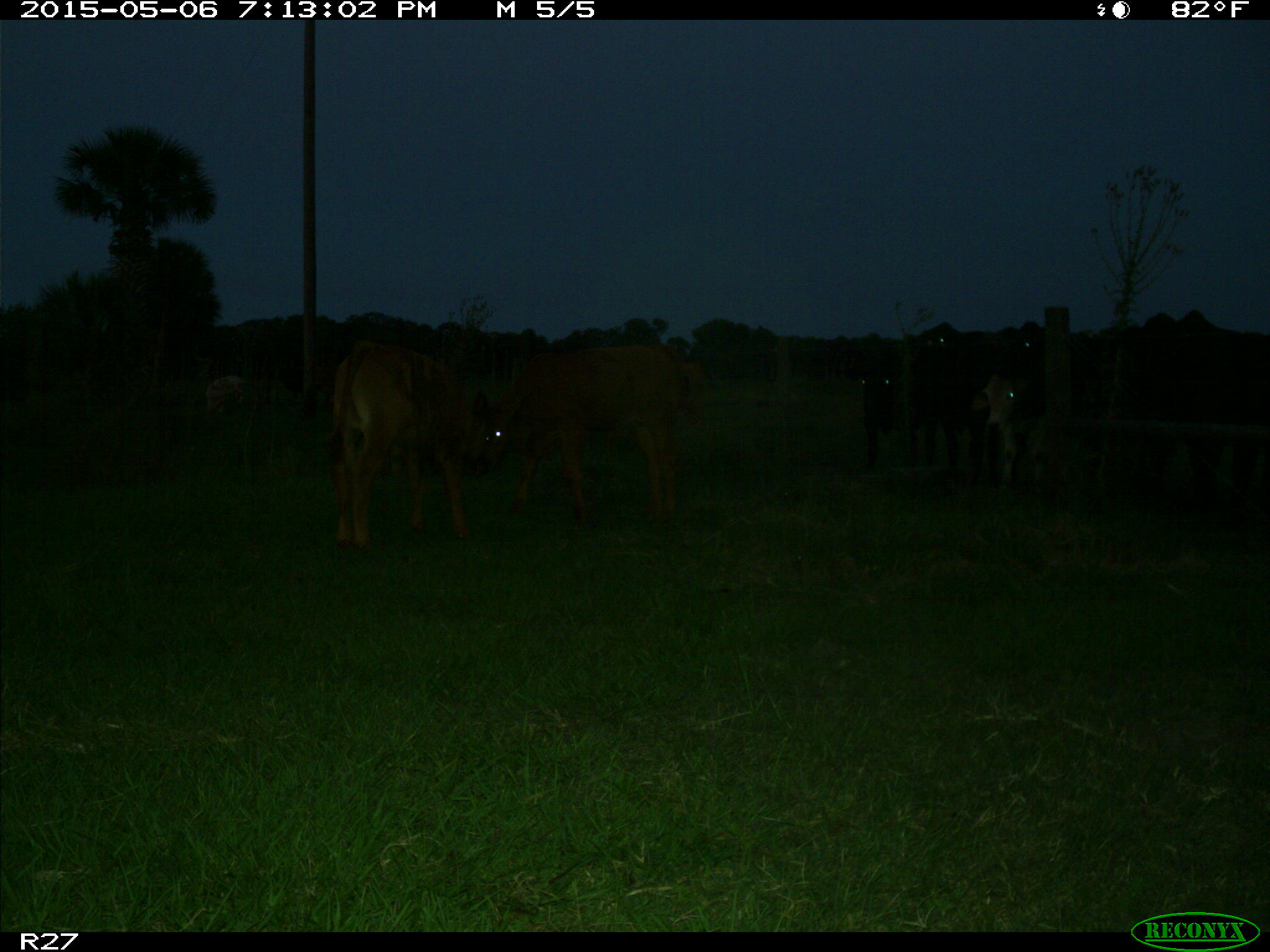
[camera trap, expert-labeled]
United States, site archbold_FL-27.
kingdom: Animalia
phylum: Chordata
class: Mammalia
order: Artiodactyla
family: Bovidae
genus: Bos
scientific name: Bos taurus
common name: domestic cow